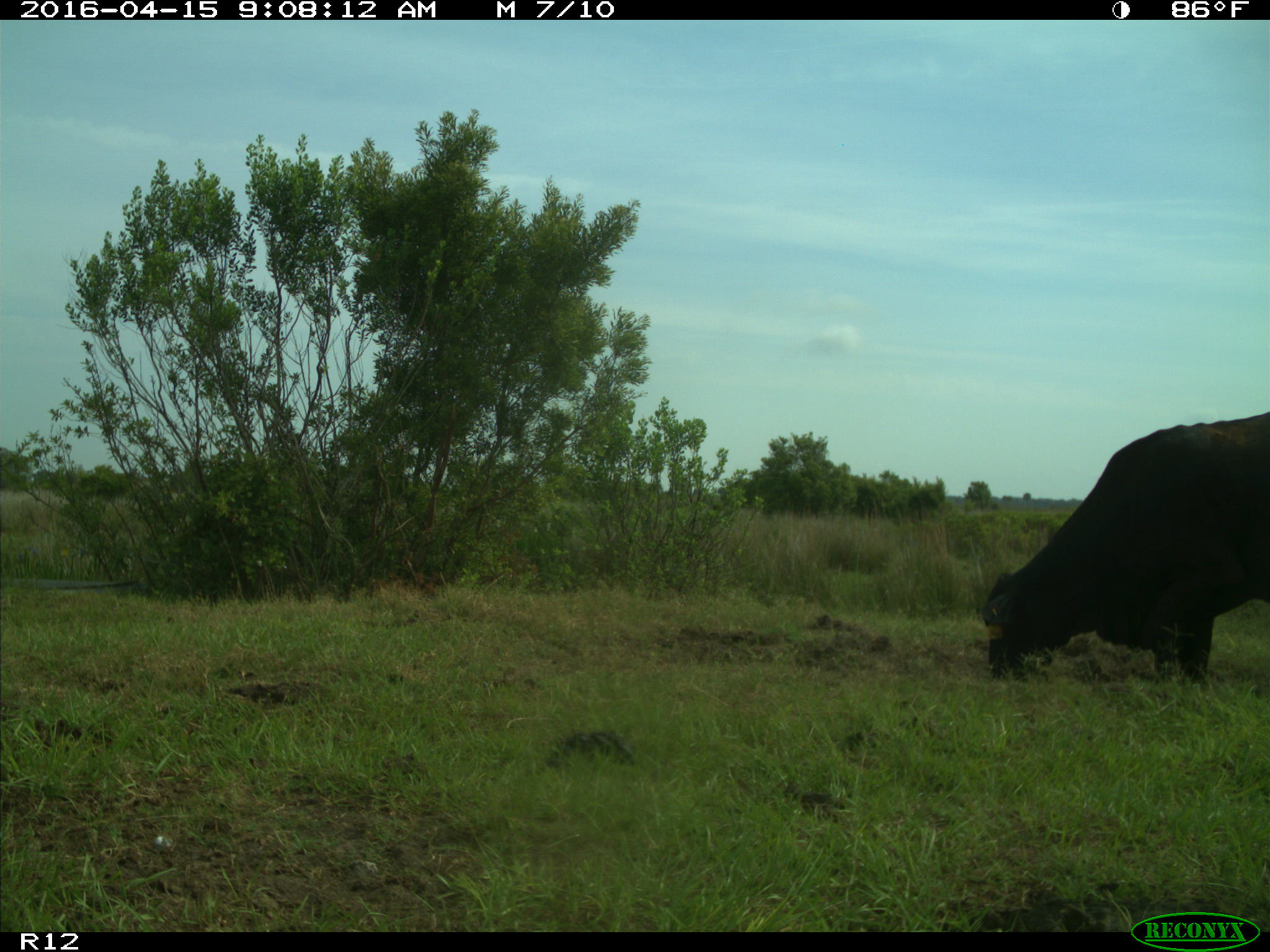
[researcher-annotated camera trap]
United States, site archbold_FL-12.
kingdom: Animalia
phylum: Chordata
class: Mammalia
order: Artiodactyla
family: Bovidae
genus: Bos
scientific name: Bos taurus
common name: domestic cow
Bos taurus (domestic cow).